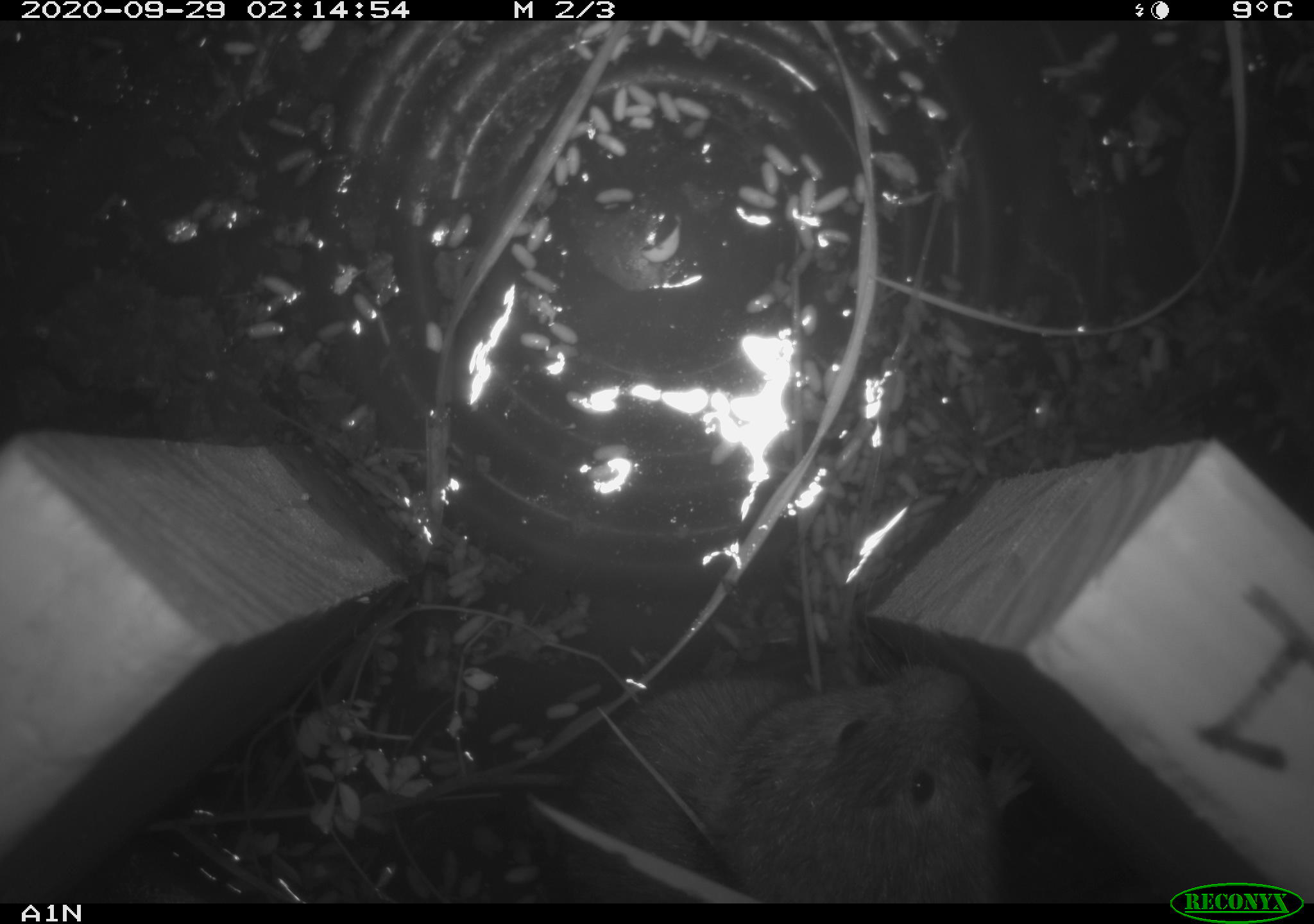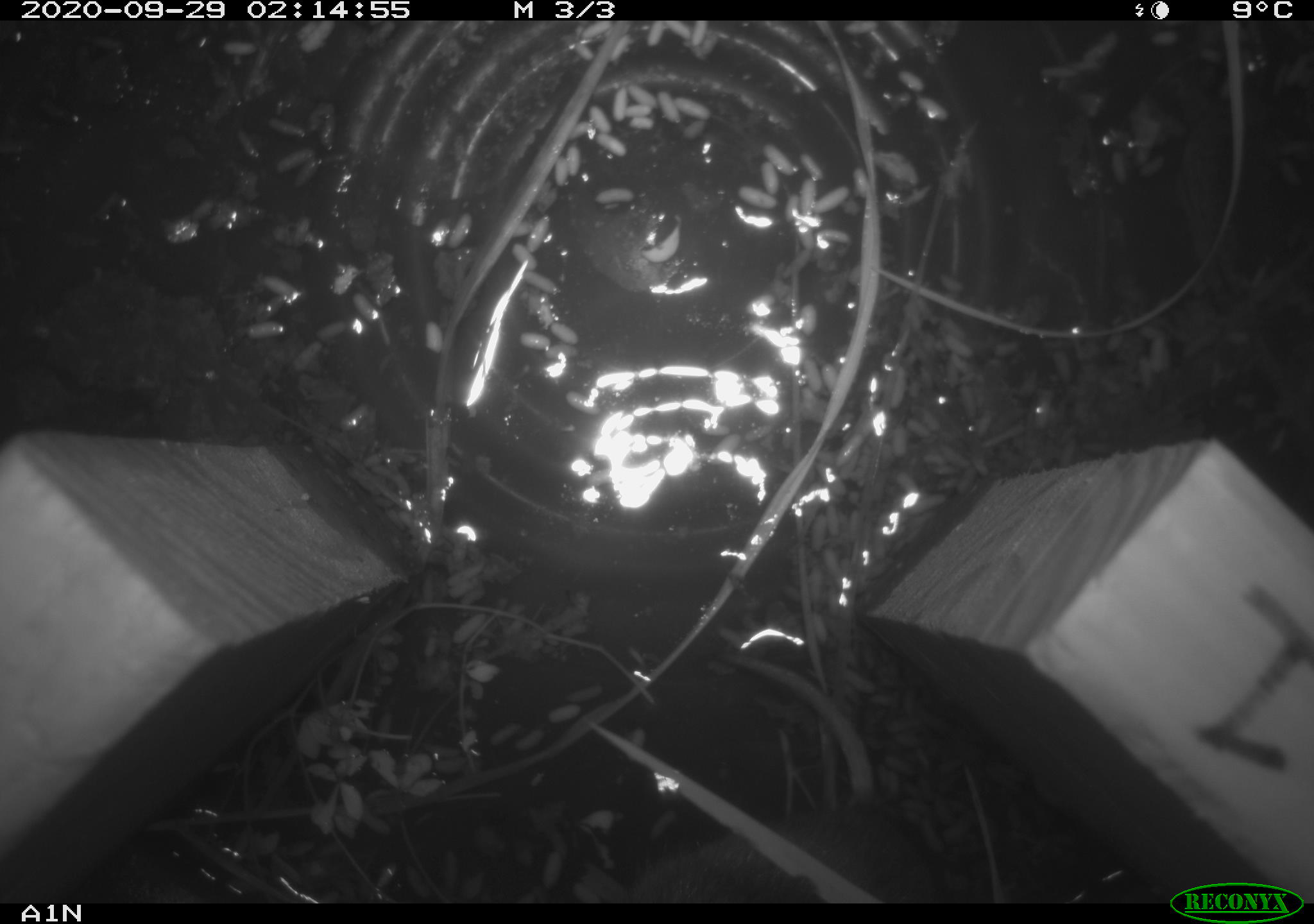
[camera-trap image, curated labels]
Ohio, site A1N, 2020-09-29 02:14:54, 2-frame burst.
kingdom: Animalia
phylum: Chordata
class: Mammalia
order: Rodentia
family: Cricetidae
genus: Microtus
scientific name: Microtus pennsylvanicus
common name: meadow vole